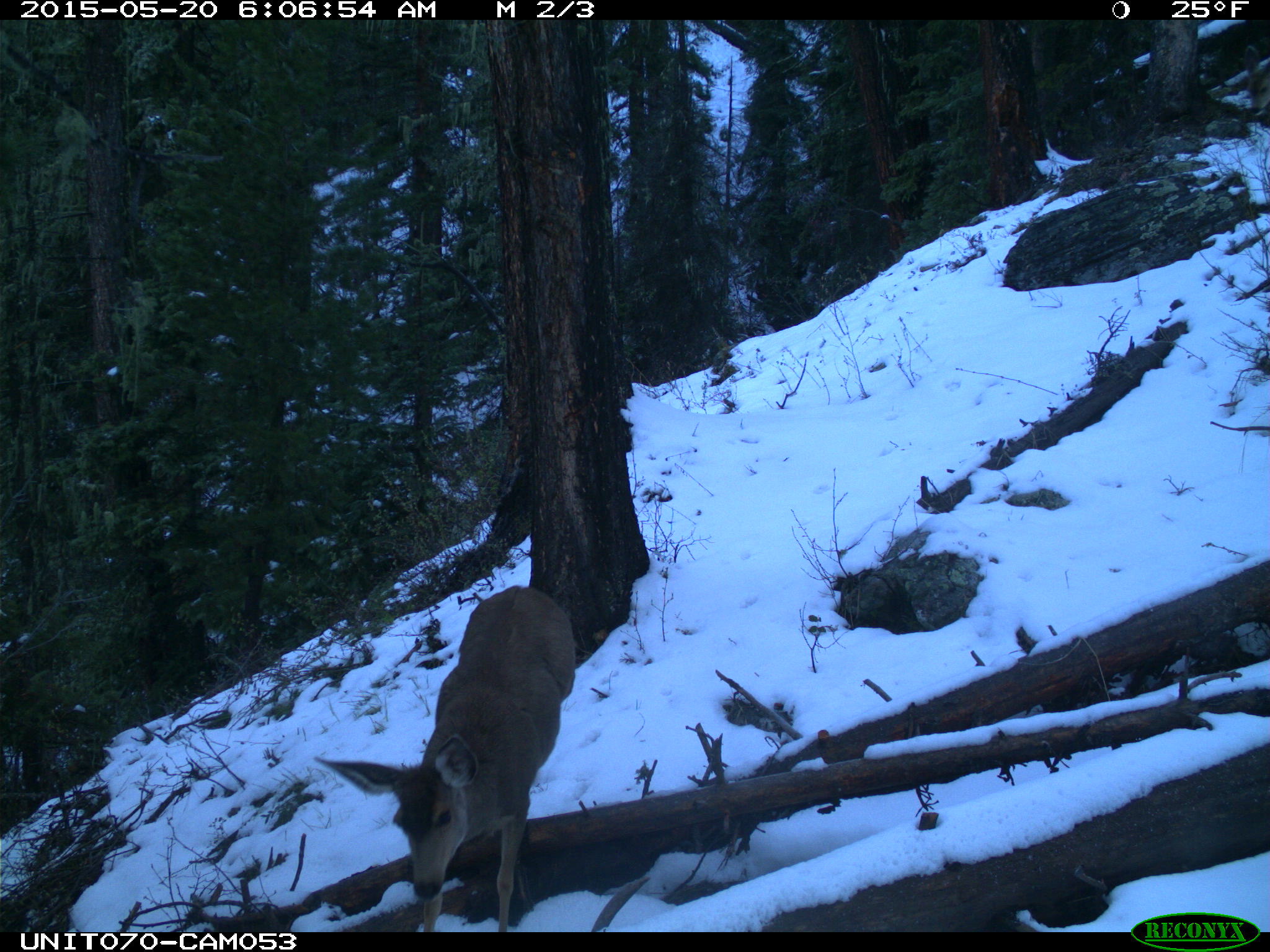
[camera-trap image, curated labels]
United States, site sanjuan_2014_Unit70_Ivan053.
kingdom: Animalia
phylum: Chordata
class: Mammalia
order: Artiodactyla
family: Cervidae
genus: Odocoileus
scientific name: Odocoileus hemionus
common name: mule deer